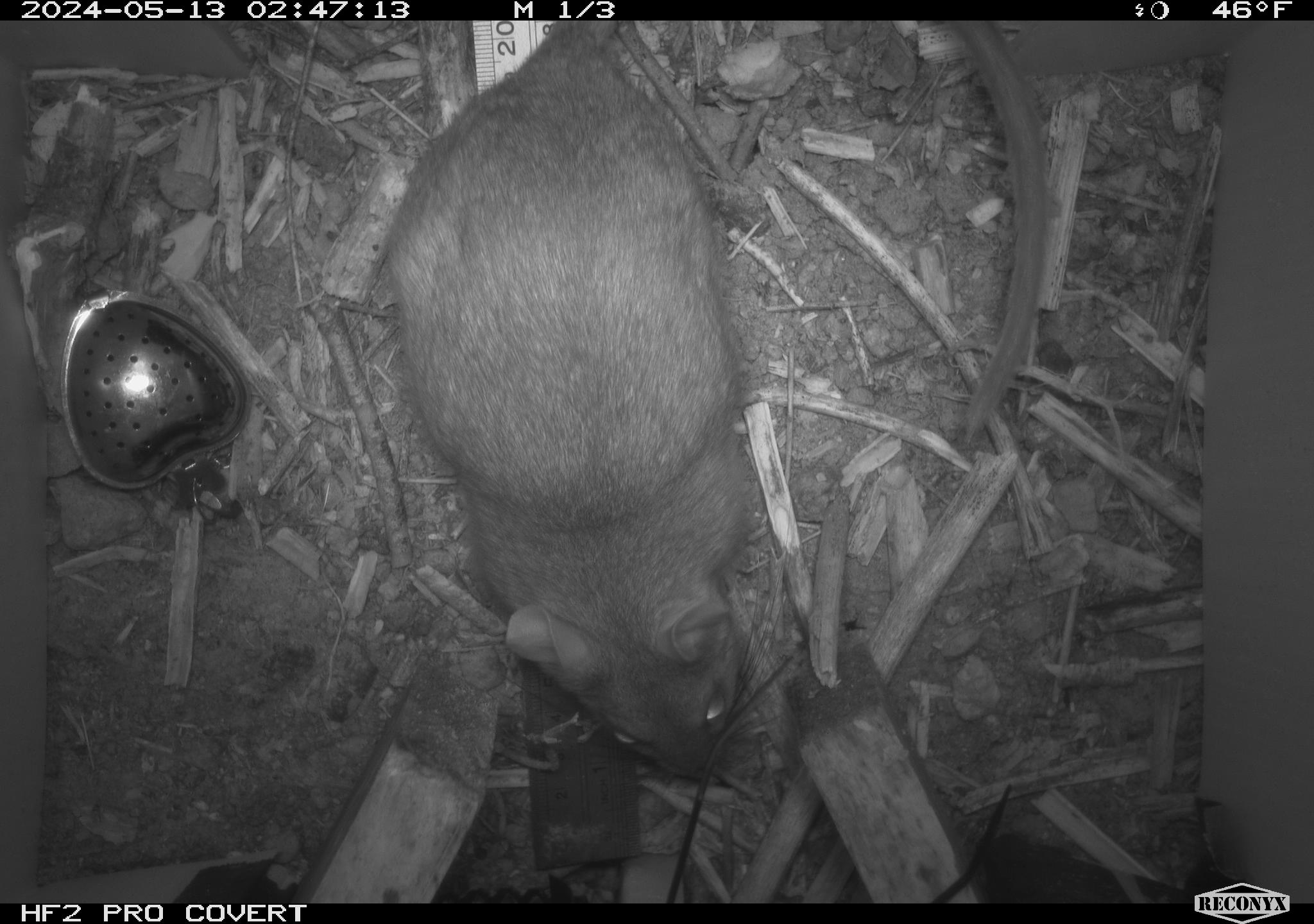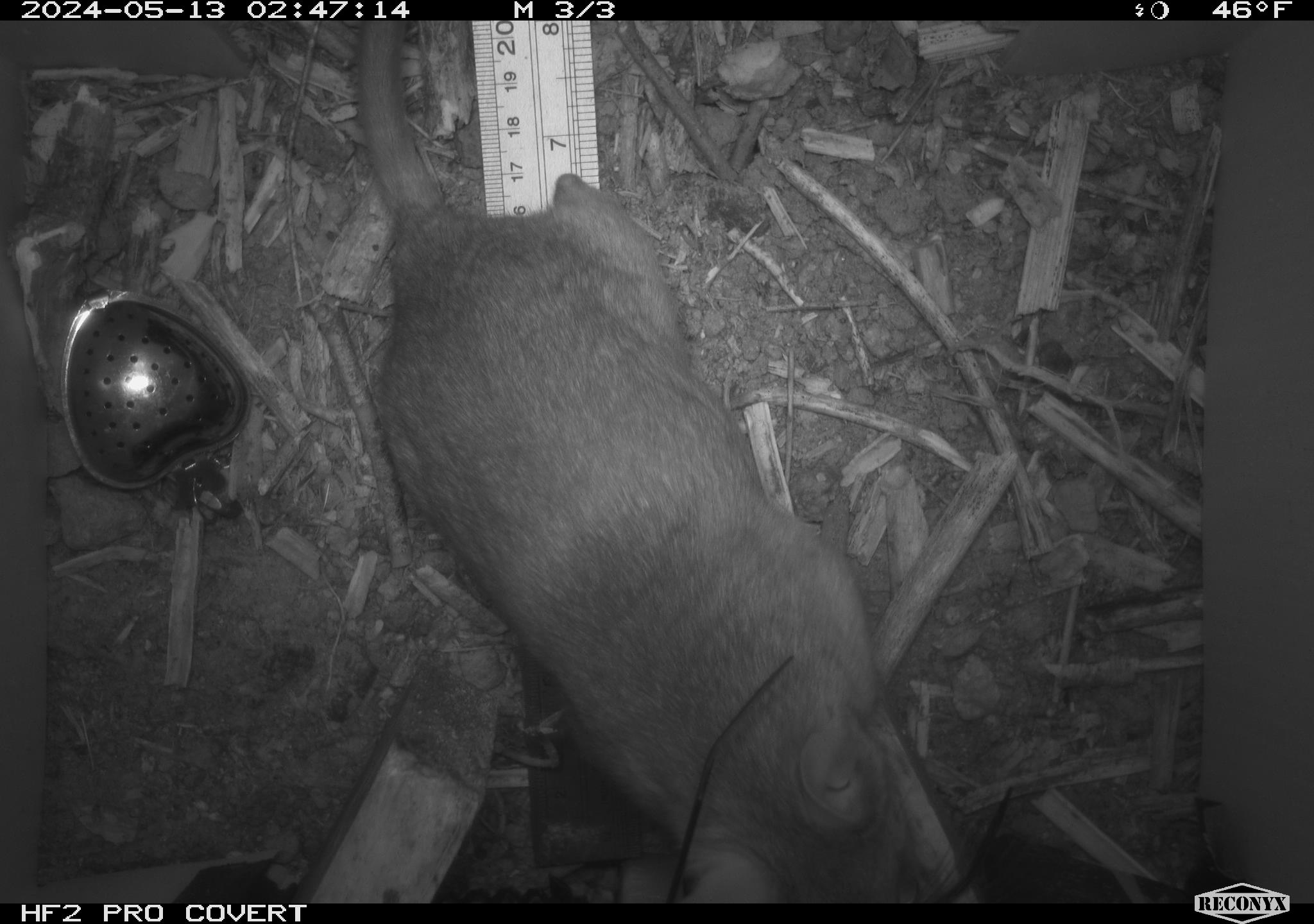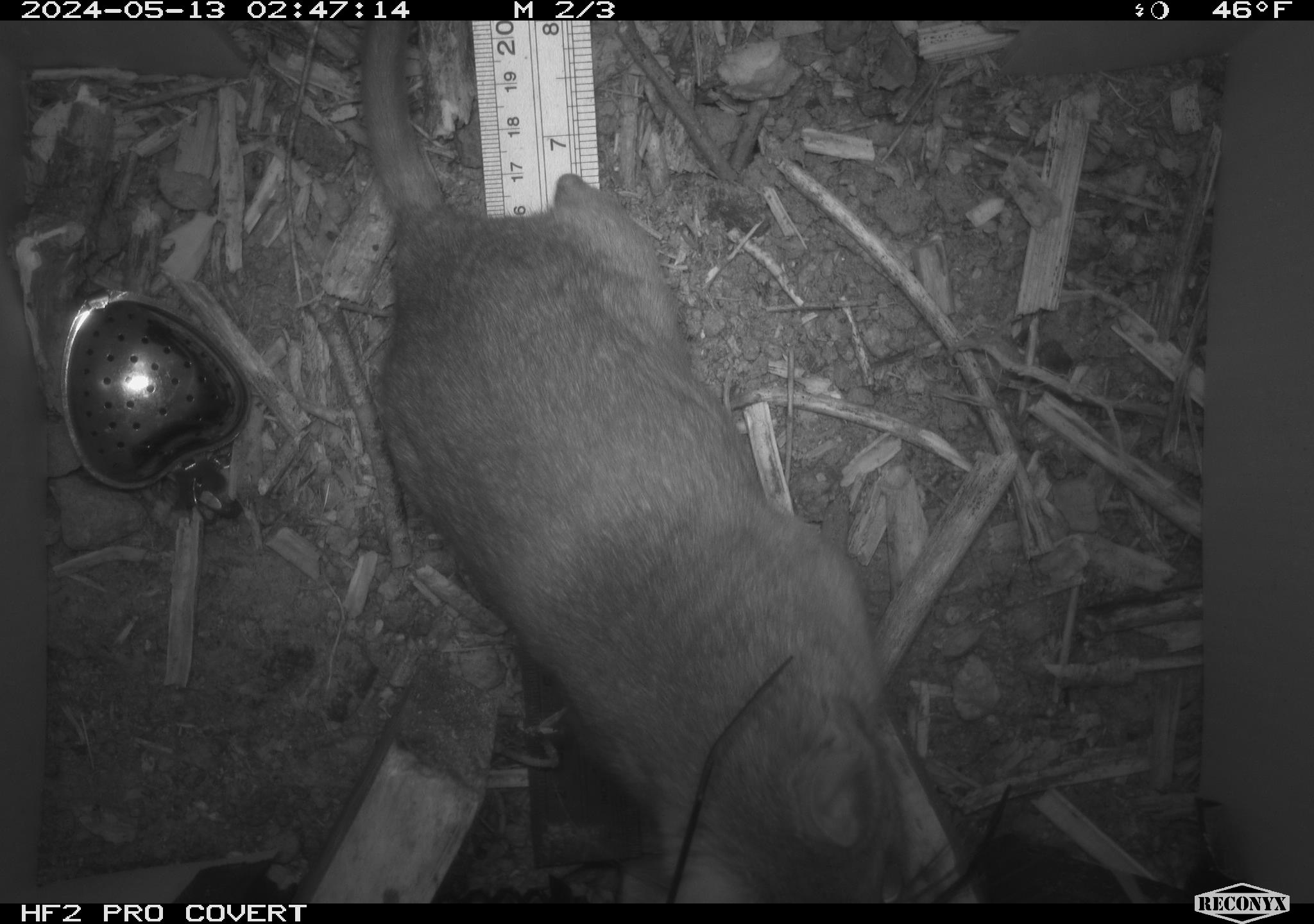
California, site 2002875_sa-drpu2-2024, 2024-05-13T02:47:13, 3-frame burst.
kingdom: Animalia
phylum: Chordata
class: Mammalia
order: Rodentia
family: Cricetidae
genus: Neotoma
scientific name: Neotoma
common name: pack rat or woodrat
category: neotoma species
Neotoma species (pack rat or woodrat) (Neotoma).